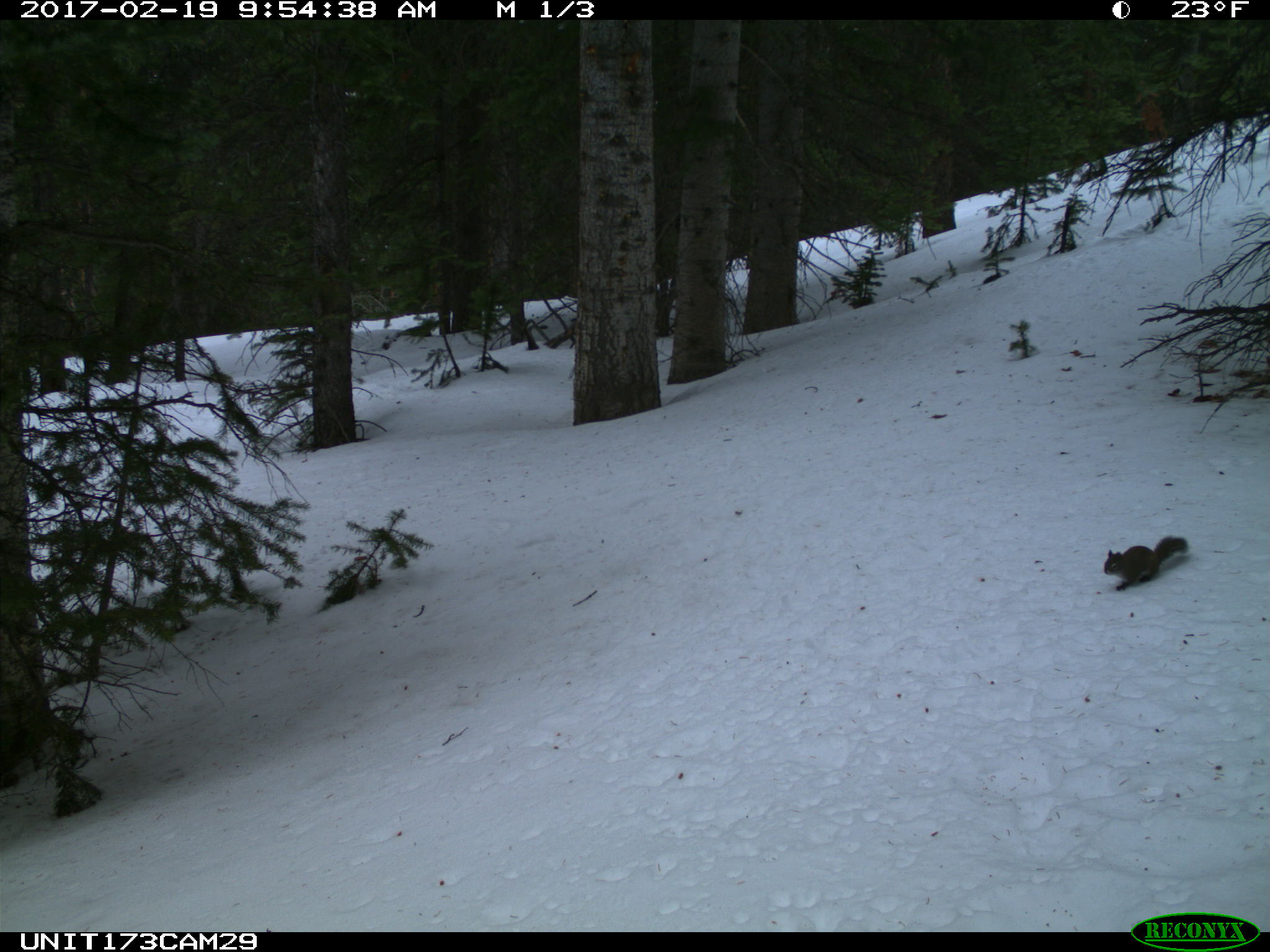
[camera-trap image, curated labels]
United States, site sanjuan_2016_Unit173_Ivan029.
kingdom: Animalia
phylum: Chordata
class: Mammalia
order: Rodentia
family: Sciuridae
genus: Tamiasciurus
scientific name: Tamiasciurus hudsonicus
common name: american red squirrel